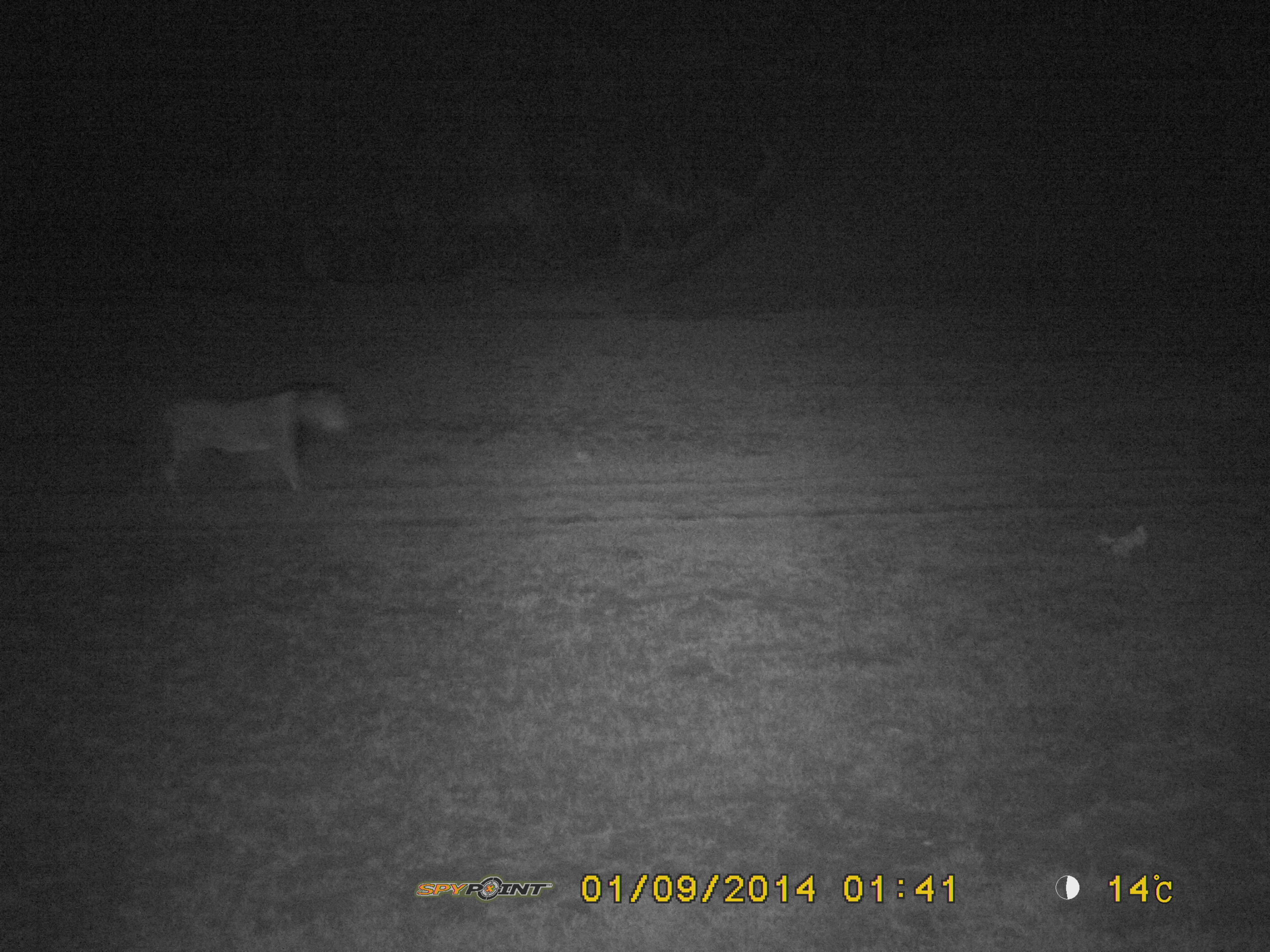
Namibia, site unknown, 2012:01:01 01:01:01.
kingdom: Animalia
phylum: Chordata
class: Mammalia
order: Carnivora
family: Felidae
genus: Panthera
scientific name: Panthera leo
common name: lion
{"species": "Panthera leo (lion)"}